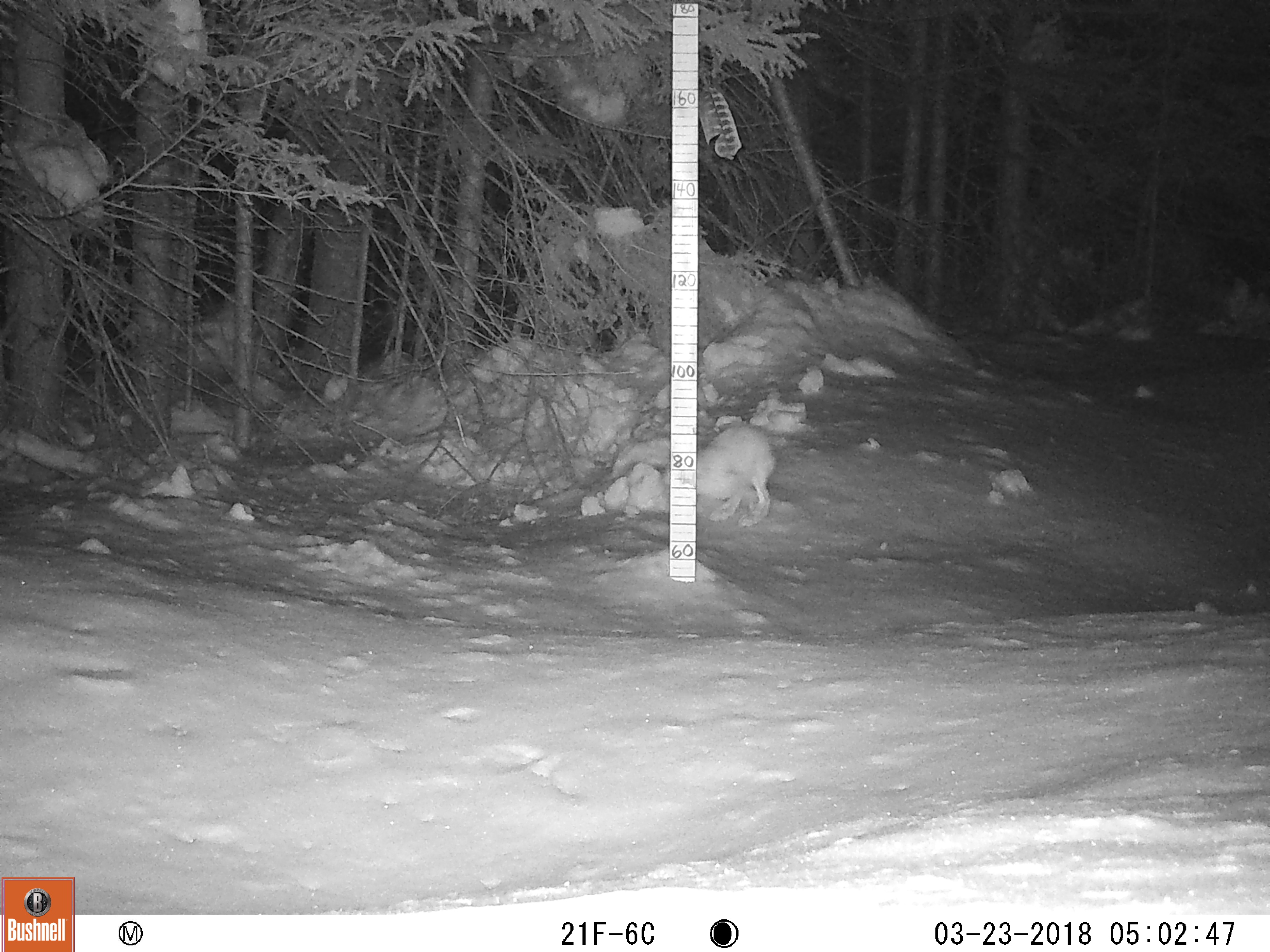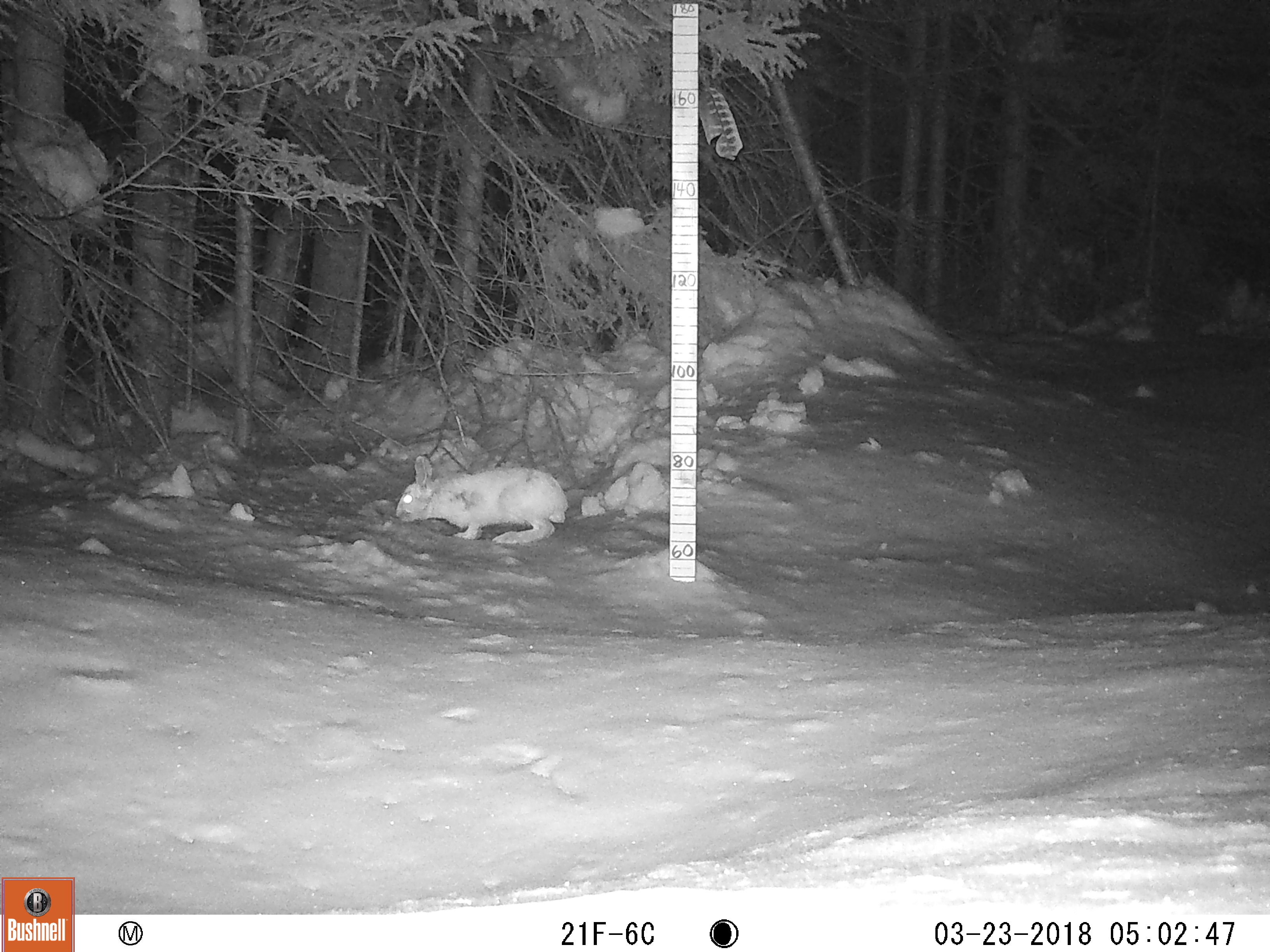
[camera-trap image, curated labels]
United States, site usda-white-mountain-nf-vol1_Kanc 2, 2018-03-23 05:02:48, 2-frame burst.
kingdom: Animalia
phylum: Chordata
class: Mammalia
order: Lagomorpha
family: Leporidae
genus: Lepus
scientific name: Lepus americanus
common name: snowshoe hare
Snowshoe hare (Lepus americanus).